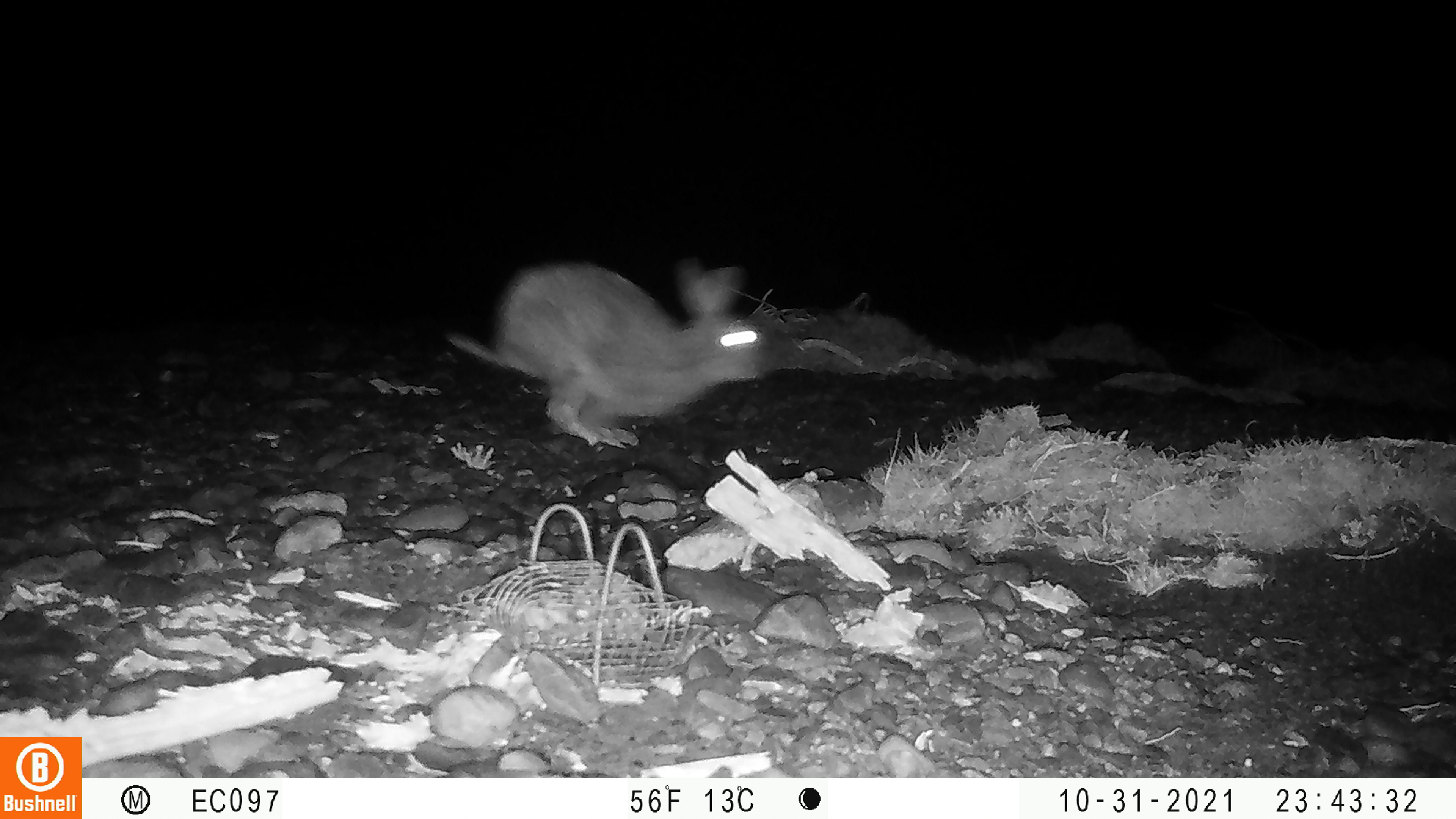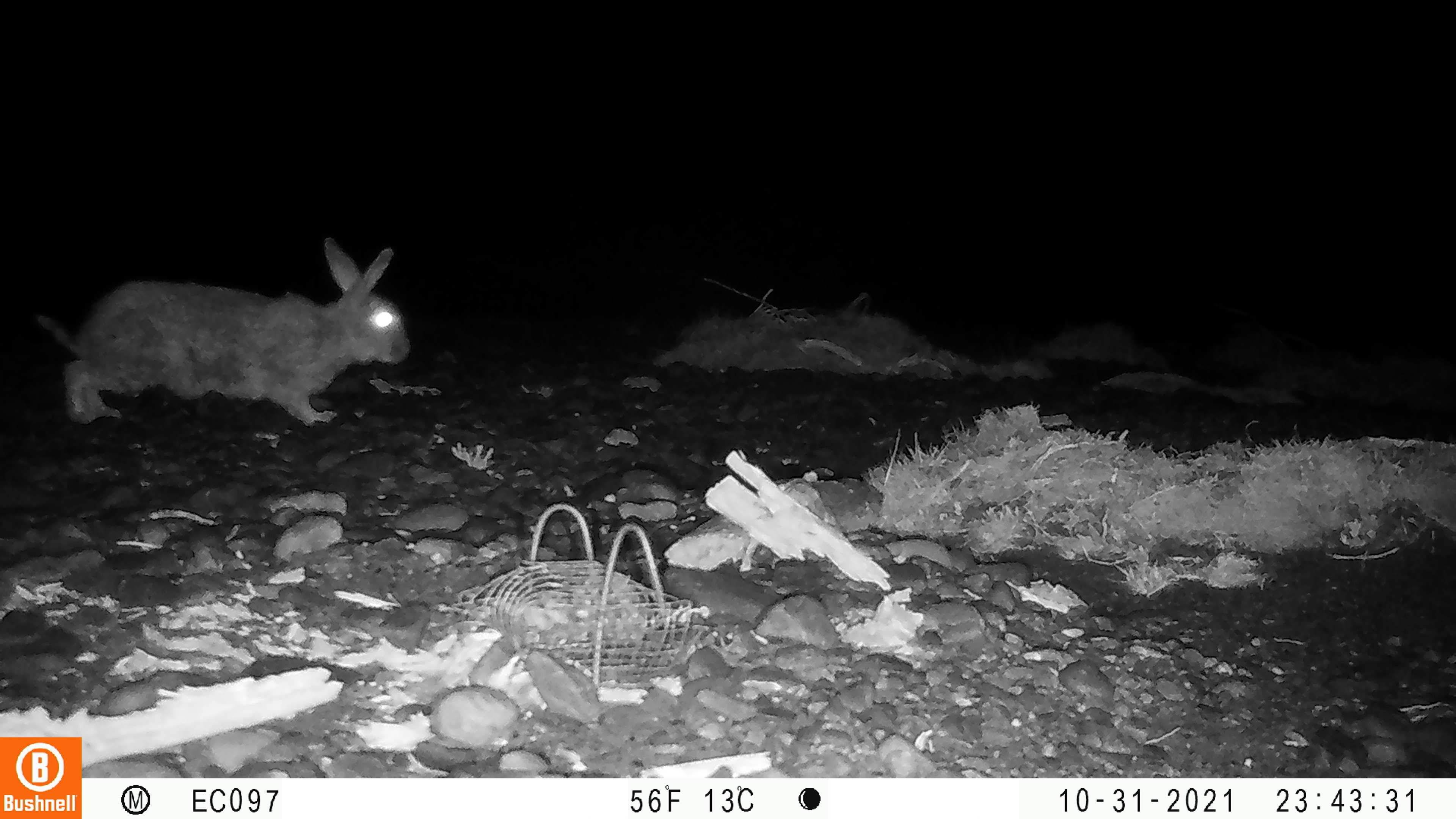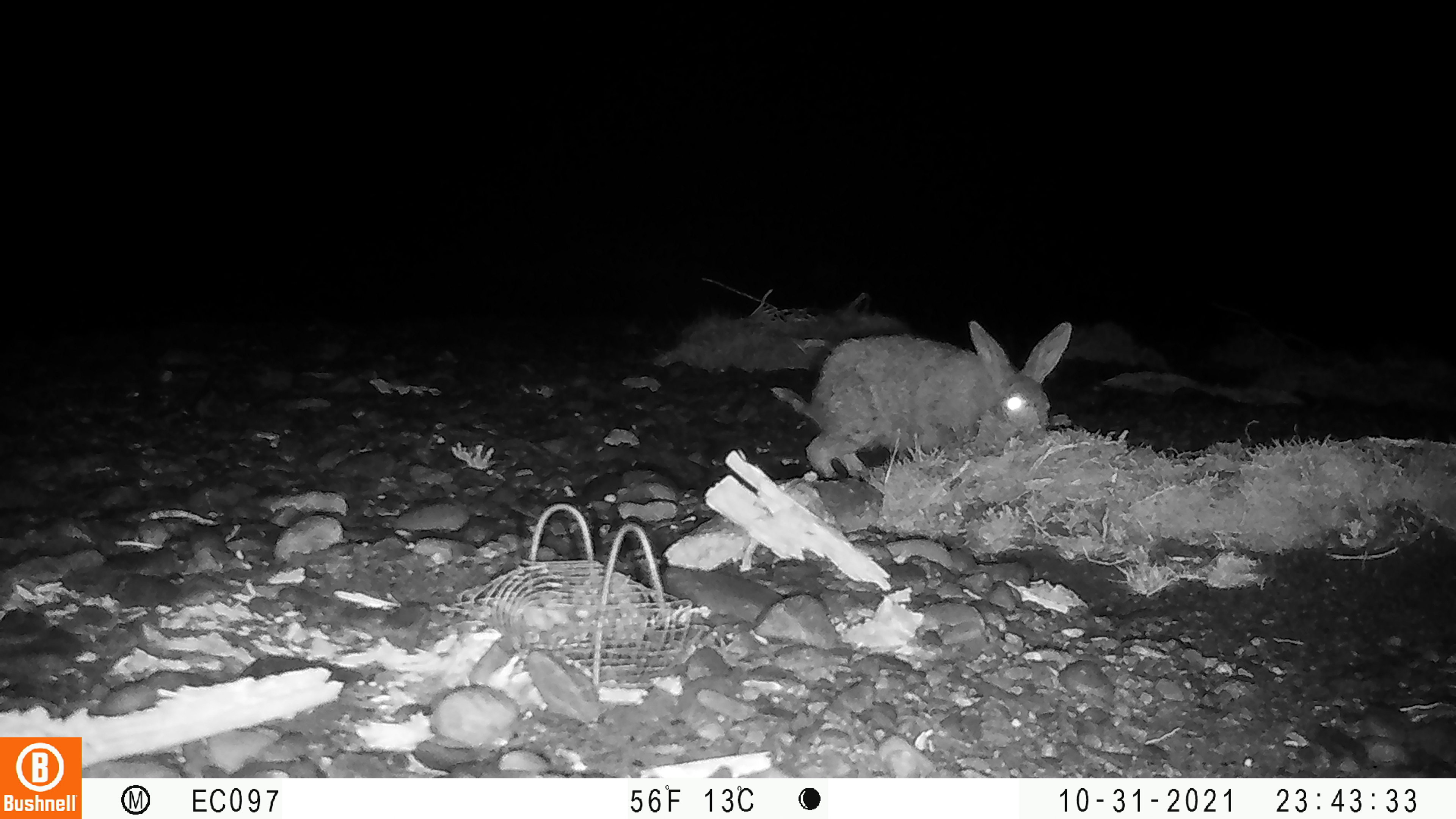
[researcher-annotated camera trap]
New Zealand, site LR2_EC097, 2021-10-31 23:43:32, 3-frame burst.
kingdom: Animalia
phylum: Chordata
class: Mammalia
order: Lagomorpha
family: Leporidae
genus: Oryctolagus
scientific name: Oryctolagus cuniculus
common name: european rabbit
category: rabbit